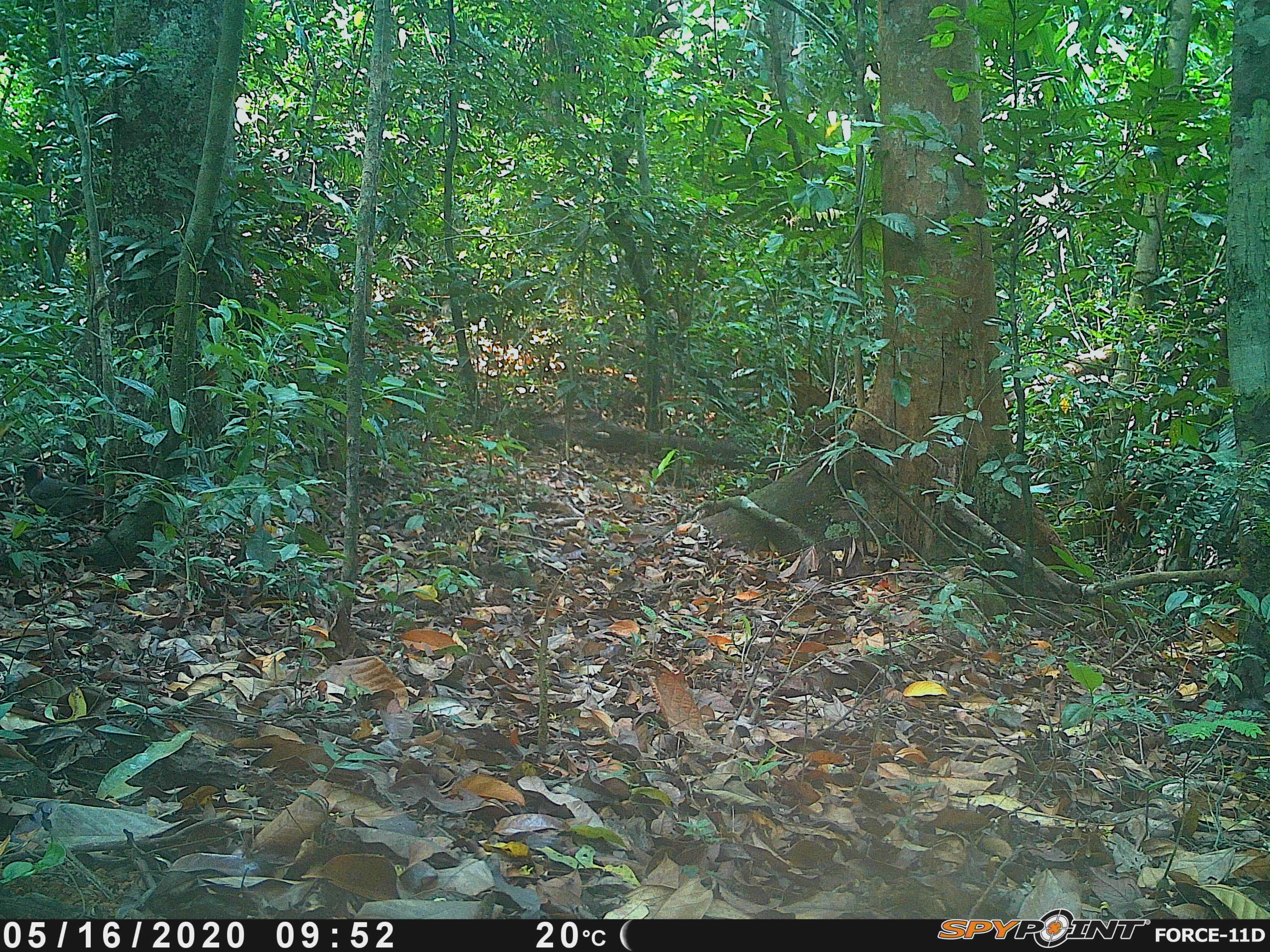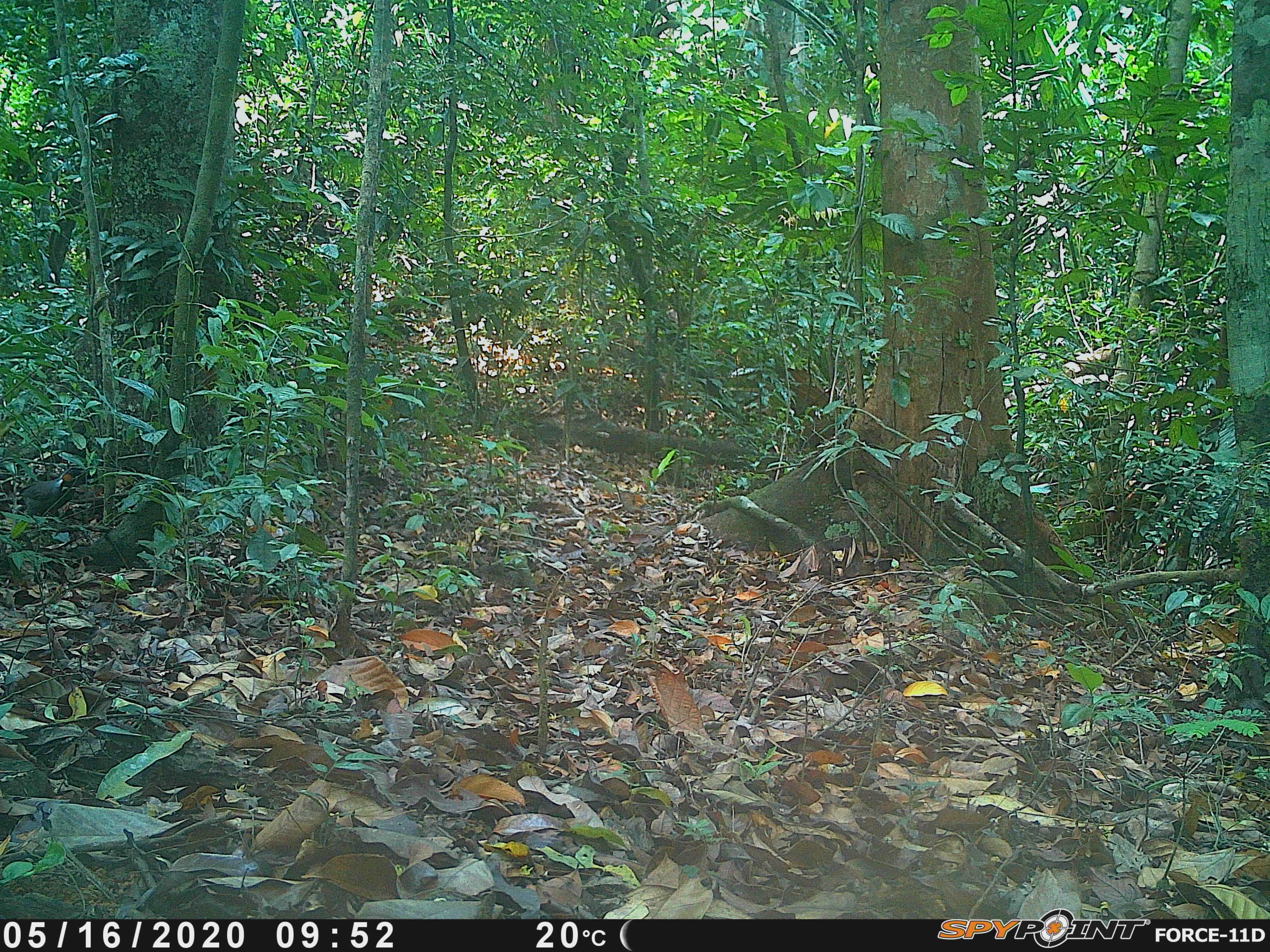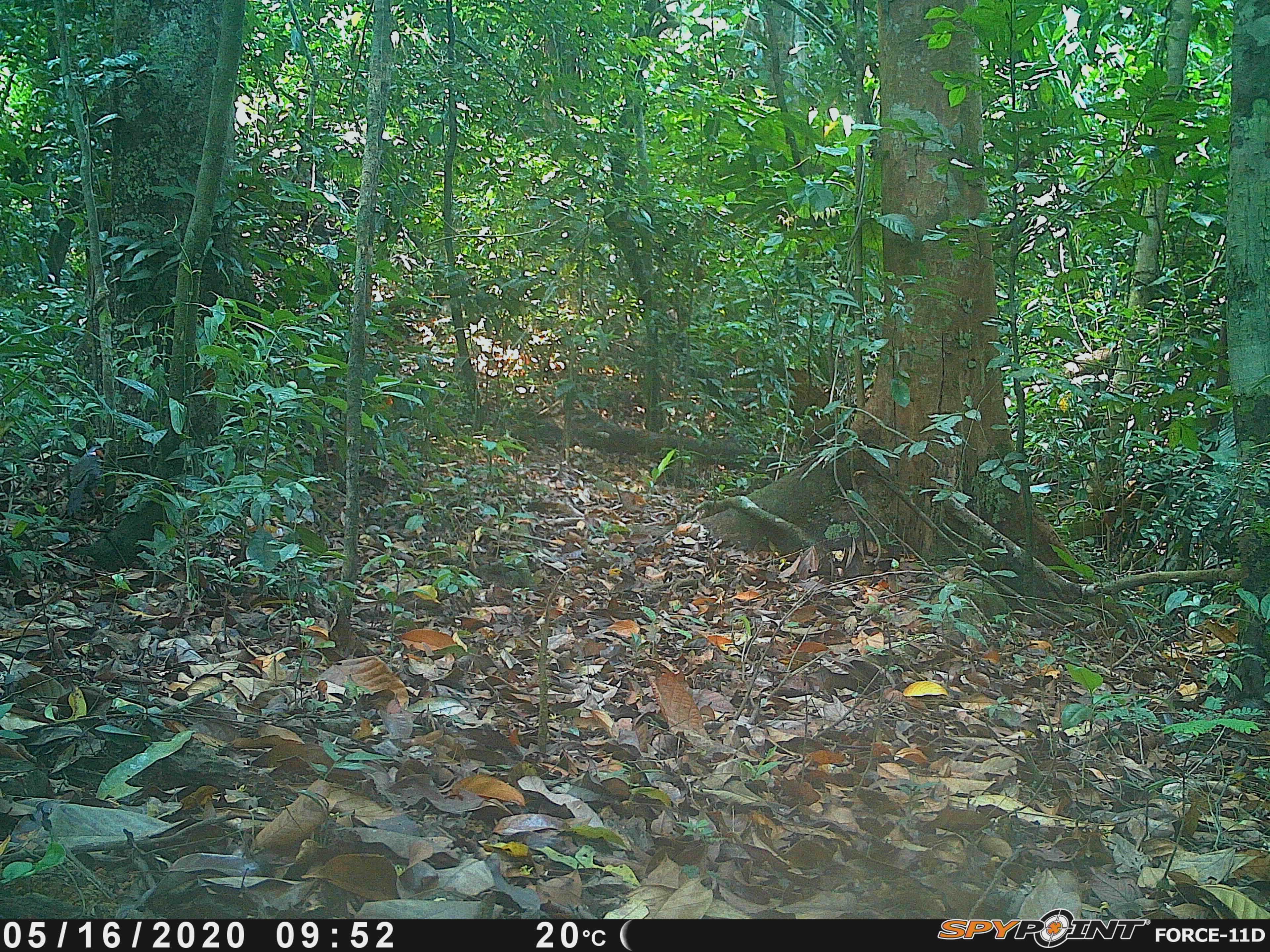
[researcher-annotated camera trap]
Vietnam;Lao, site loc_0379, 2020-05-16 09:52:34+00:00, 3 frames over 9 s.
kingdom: Animalia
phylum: Chordata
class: Aves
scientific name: Aves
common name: bird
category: unidentified bird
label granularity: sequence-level